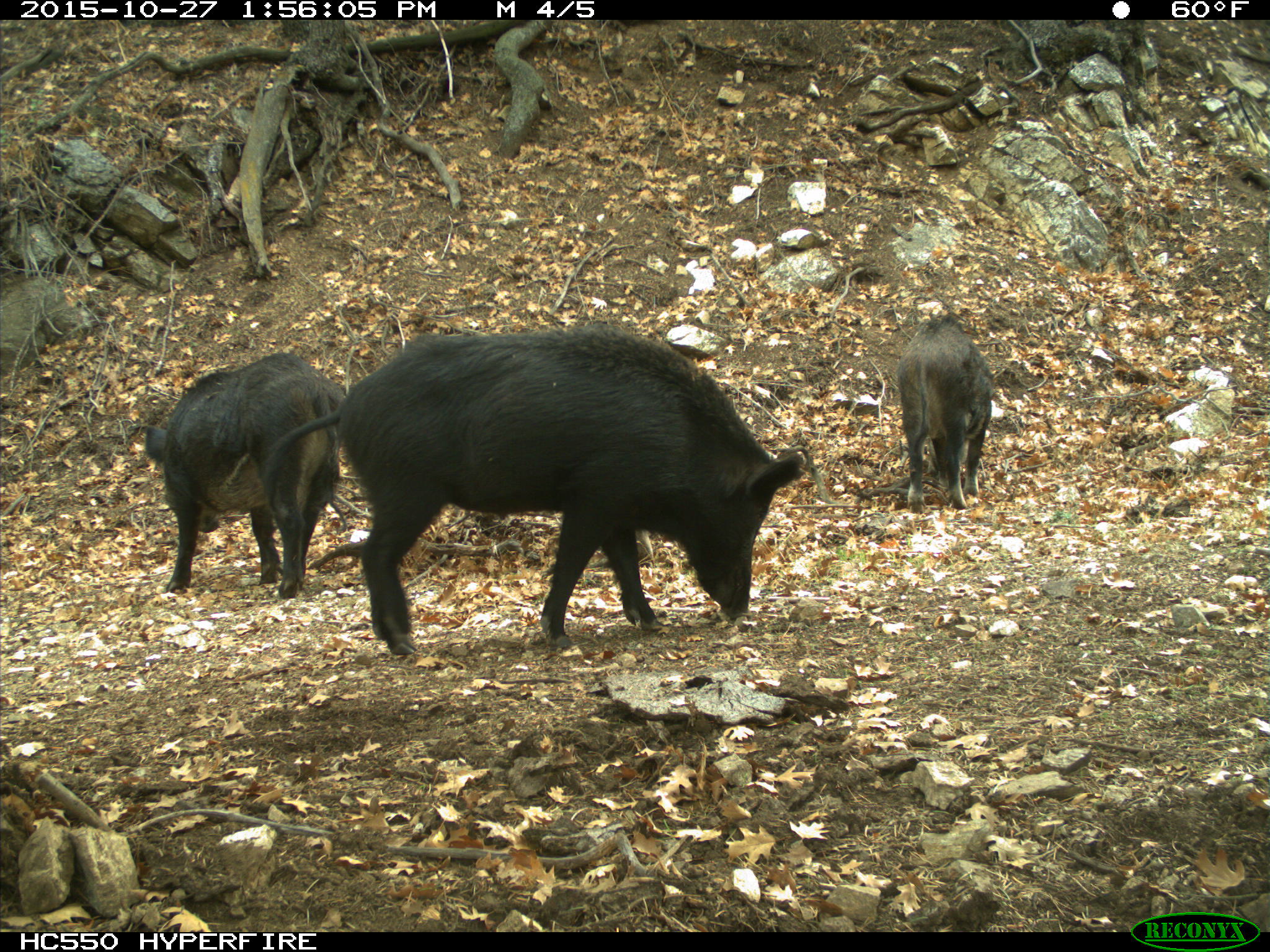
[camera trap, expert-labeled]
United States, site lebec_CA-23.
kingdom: Animalia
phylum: Chordata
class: Mammalia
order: Artiodactyla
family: Suidae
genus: Sus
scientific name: Sus scrofa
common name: wild boar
Sus scrofa (wild boar).